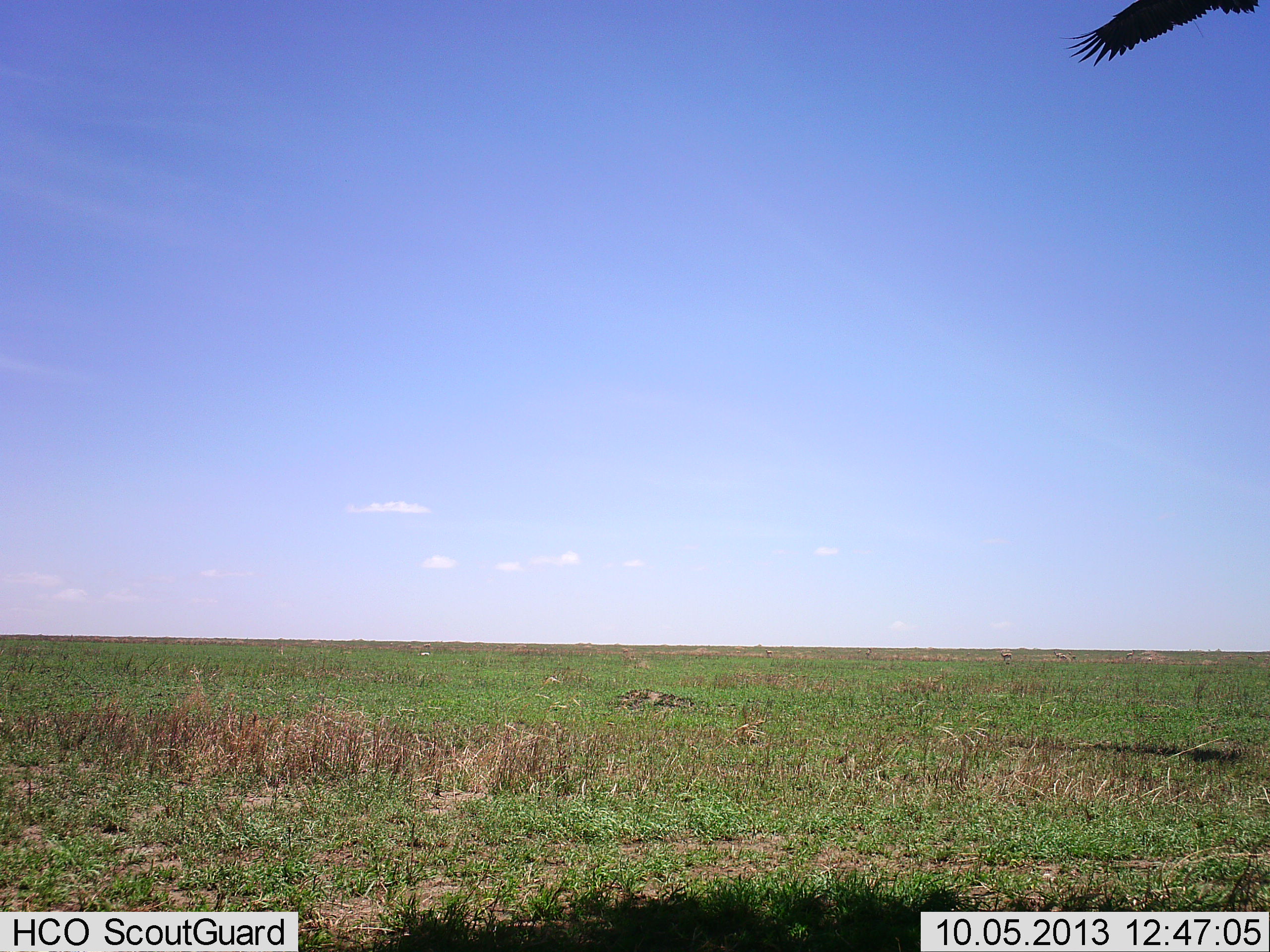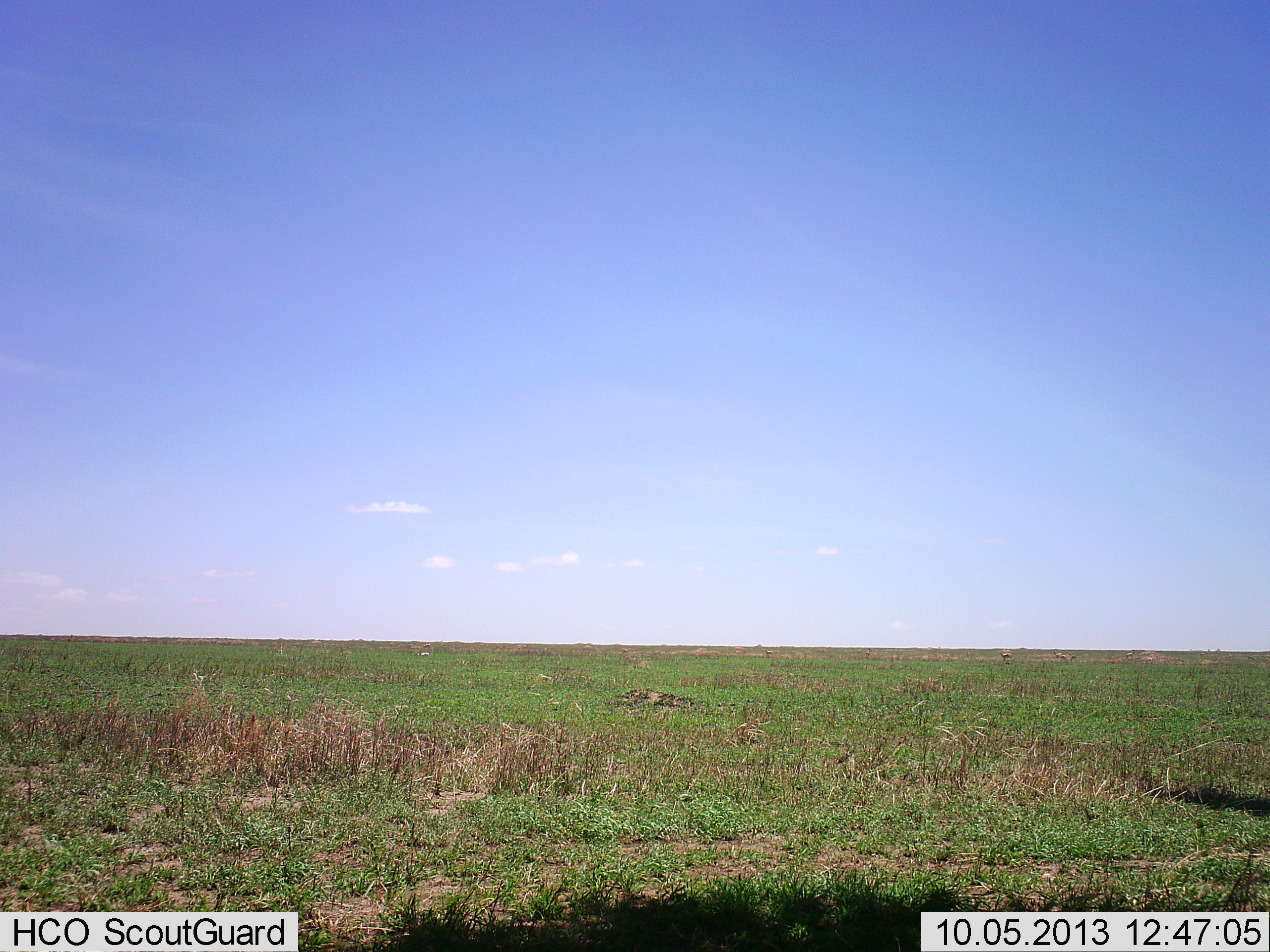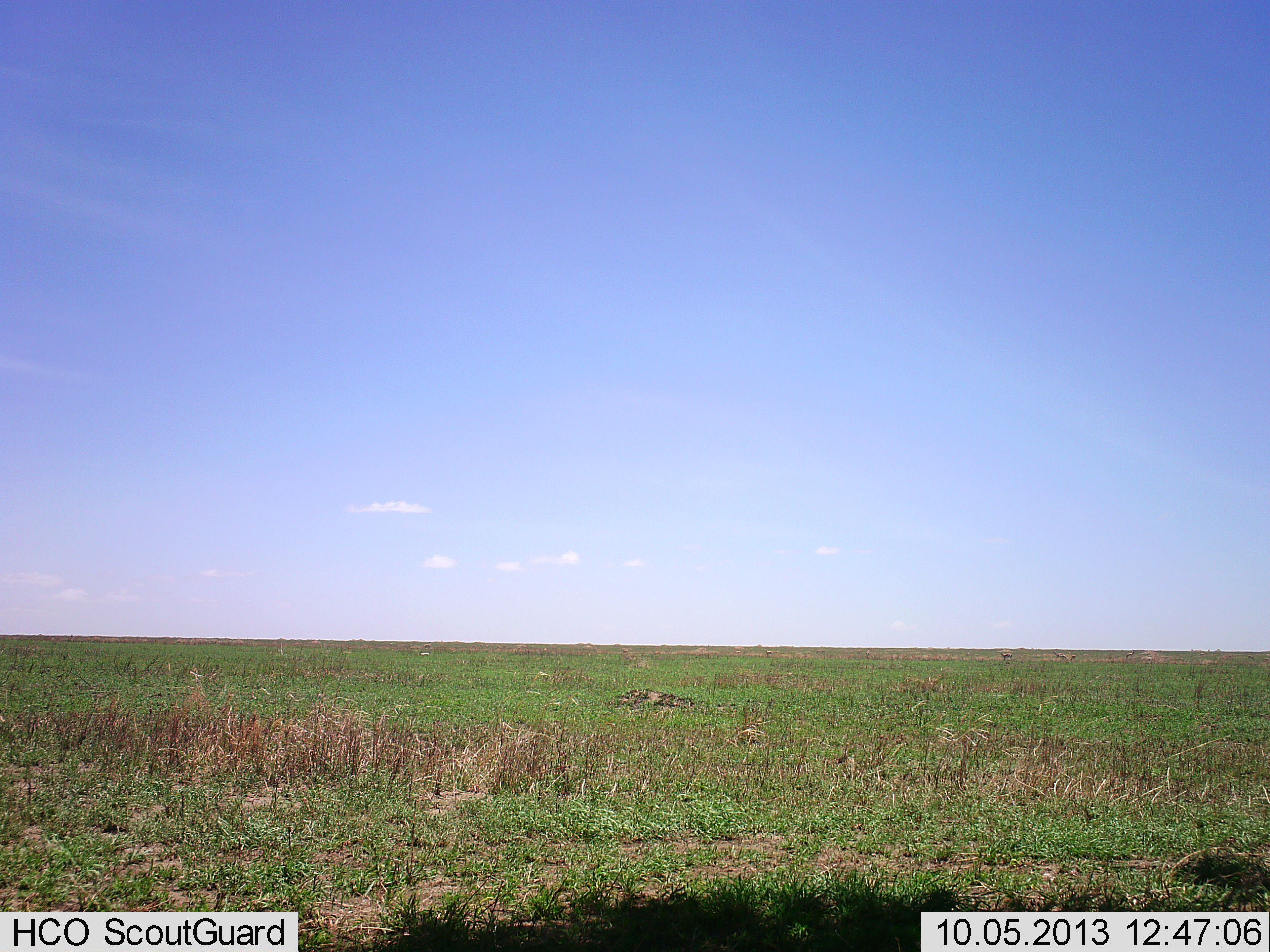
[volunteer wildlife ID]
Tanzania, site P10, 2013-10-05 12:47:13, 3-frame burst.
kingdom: Animalia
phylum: Chordata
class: Aves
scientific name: Aves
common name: bird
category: otherbird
Otherbird (bird) (Aves), count 1. Behavior (volunteer vote fractions): standing 0%, resting 0%, moving 100%, interacting 0%. Young present (vote fraction): 0%. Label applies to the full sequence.